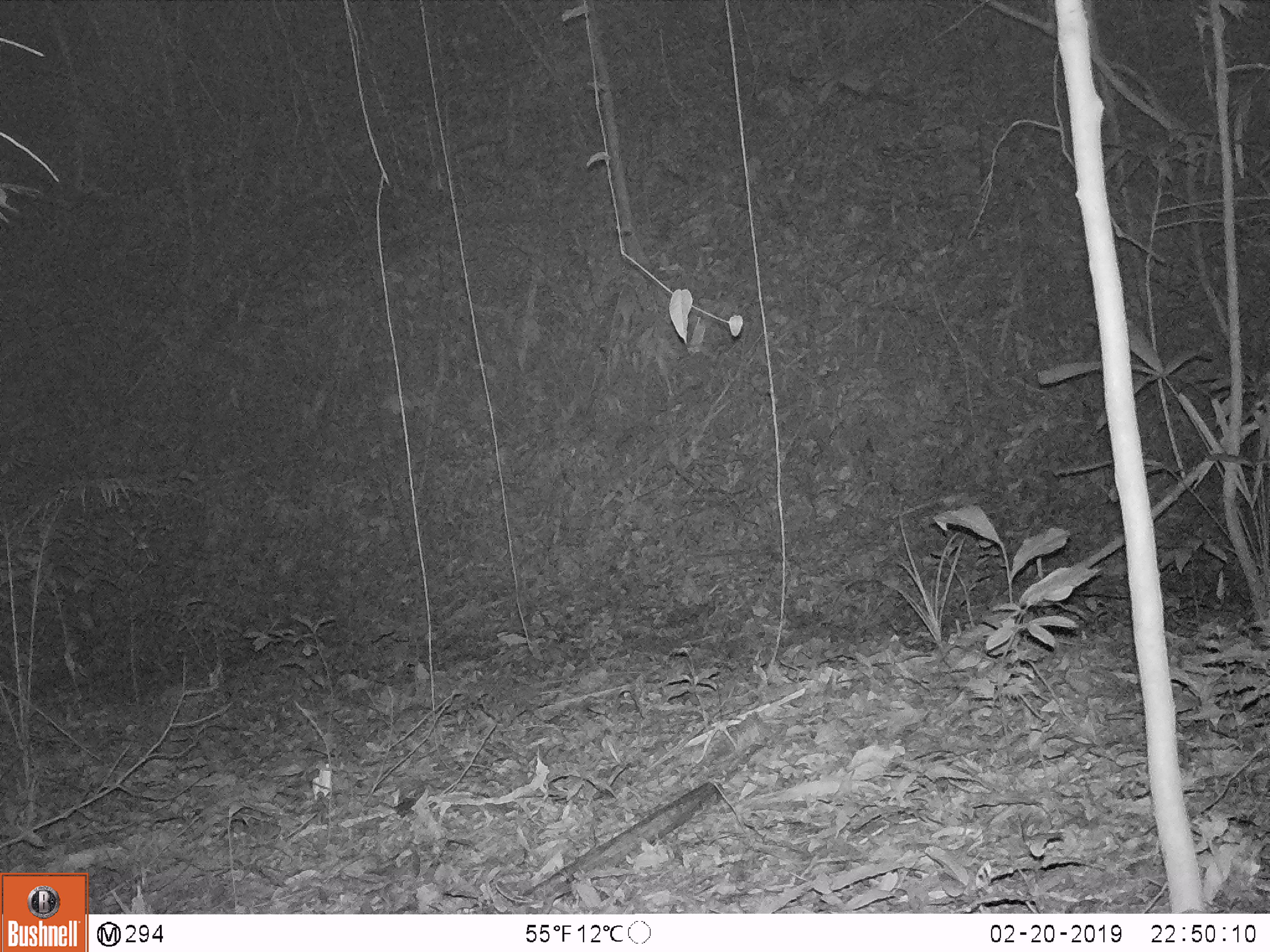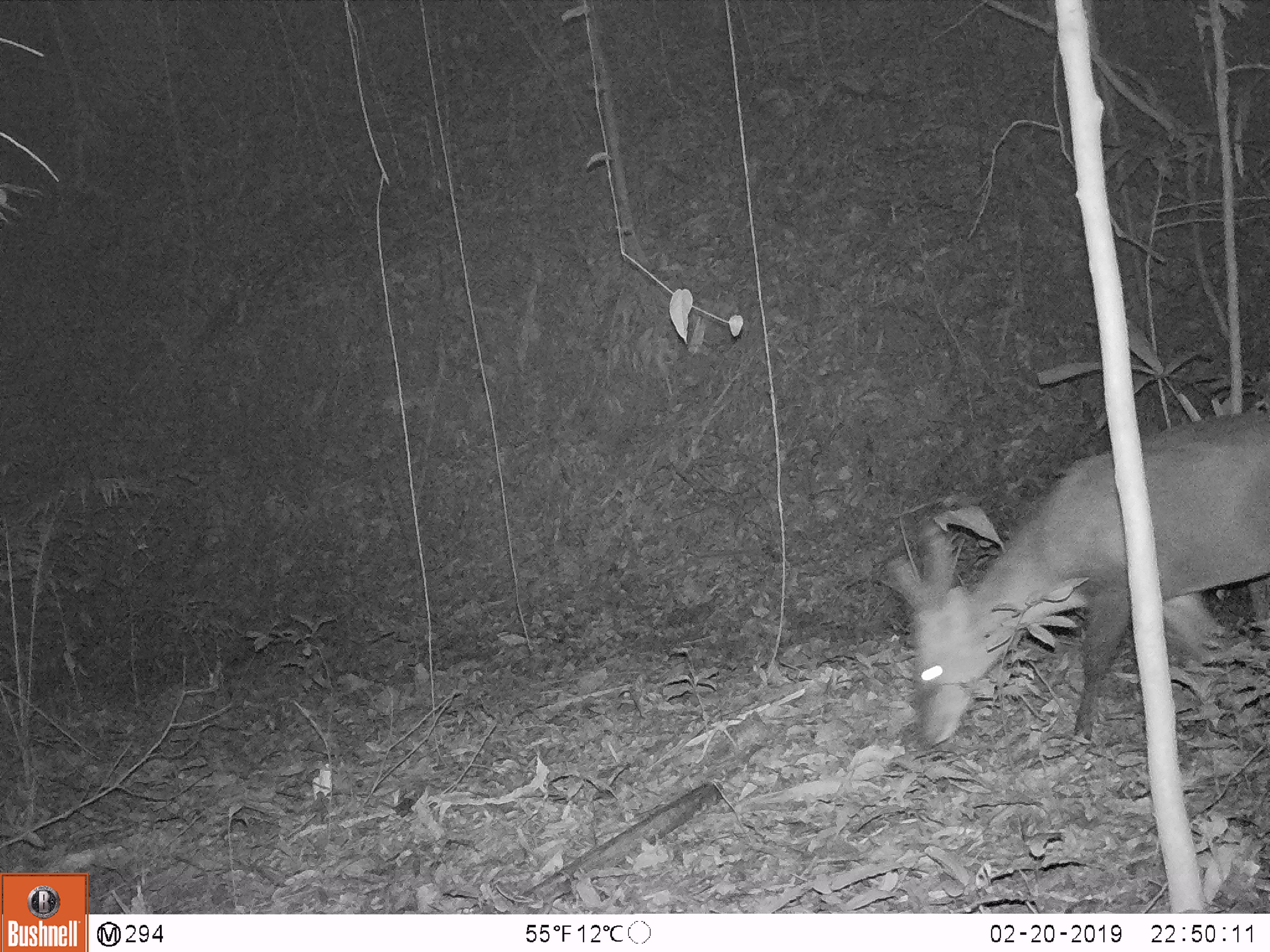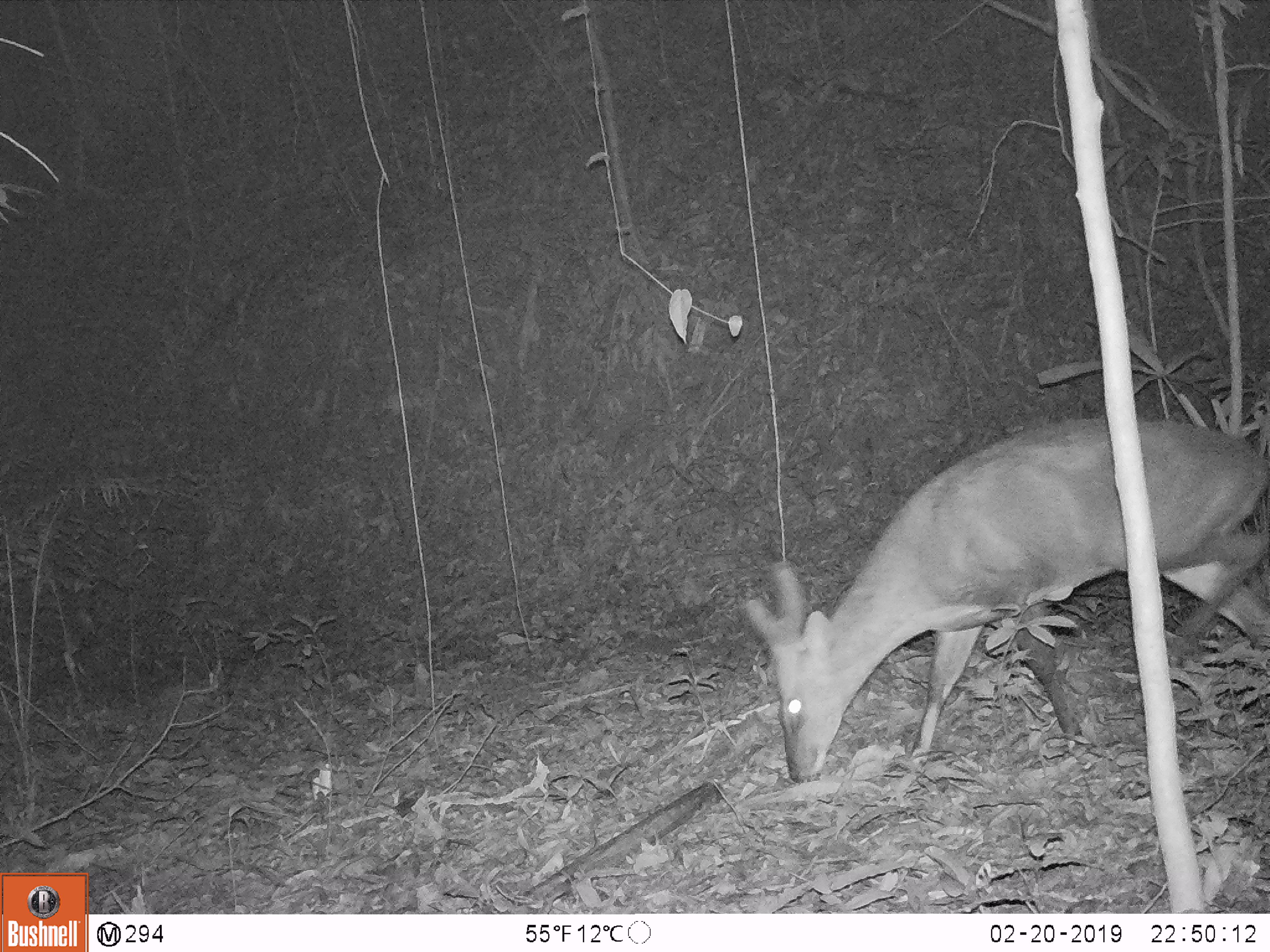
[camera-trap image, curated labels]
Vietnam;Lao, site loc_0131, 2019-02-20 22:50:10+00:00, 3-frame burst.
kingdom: Animalia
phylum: Chordata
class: Mammalia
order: Artiodactyla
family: Cervidae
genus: Muntiacus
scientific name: Muntiacus vuquangensis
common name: large-antlered muntjac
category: large antlered muntjac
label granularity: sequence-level